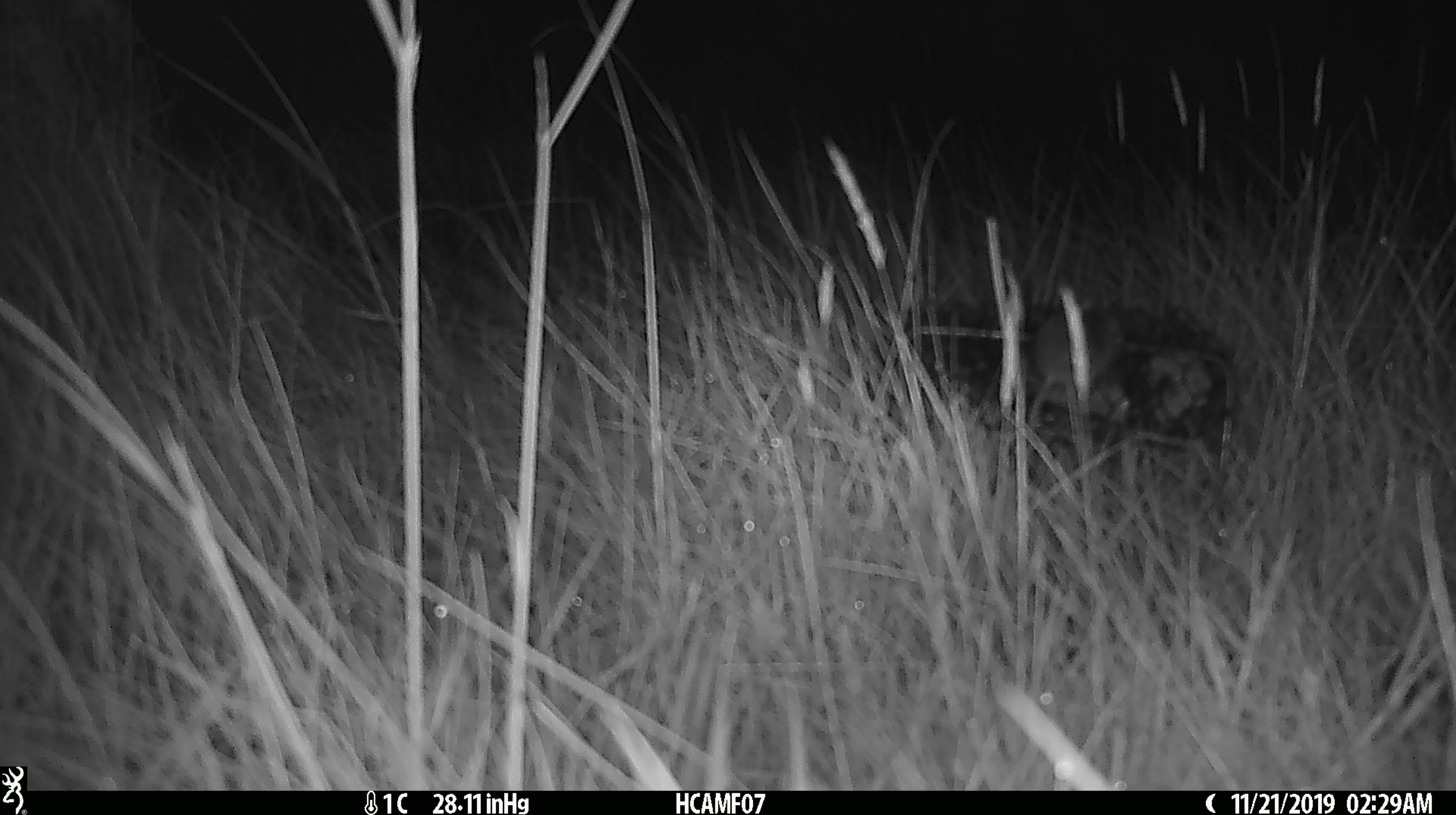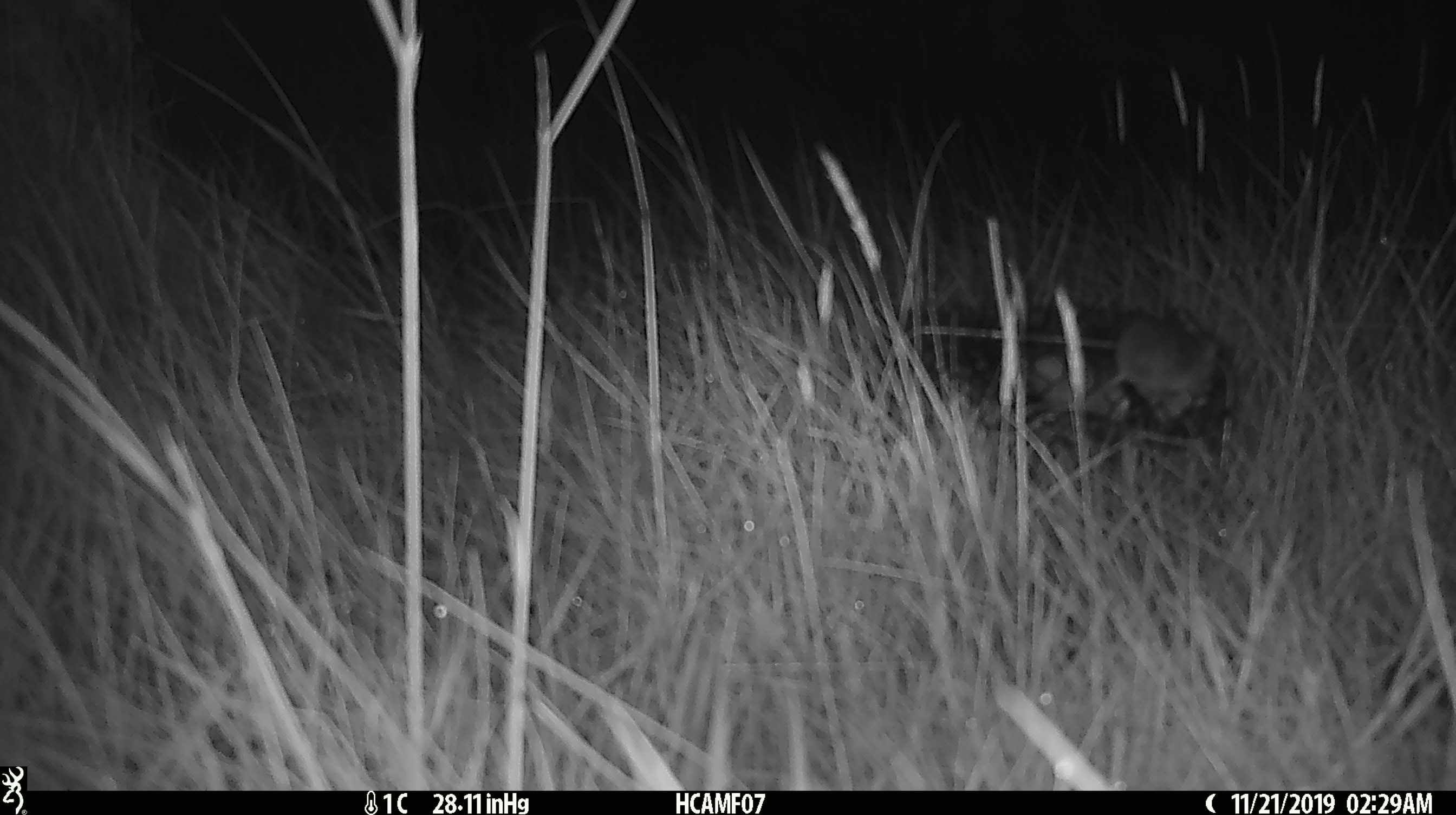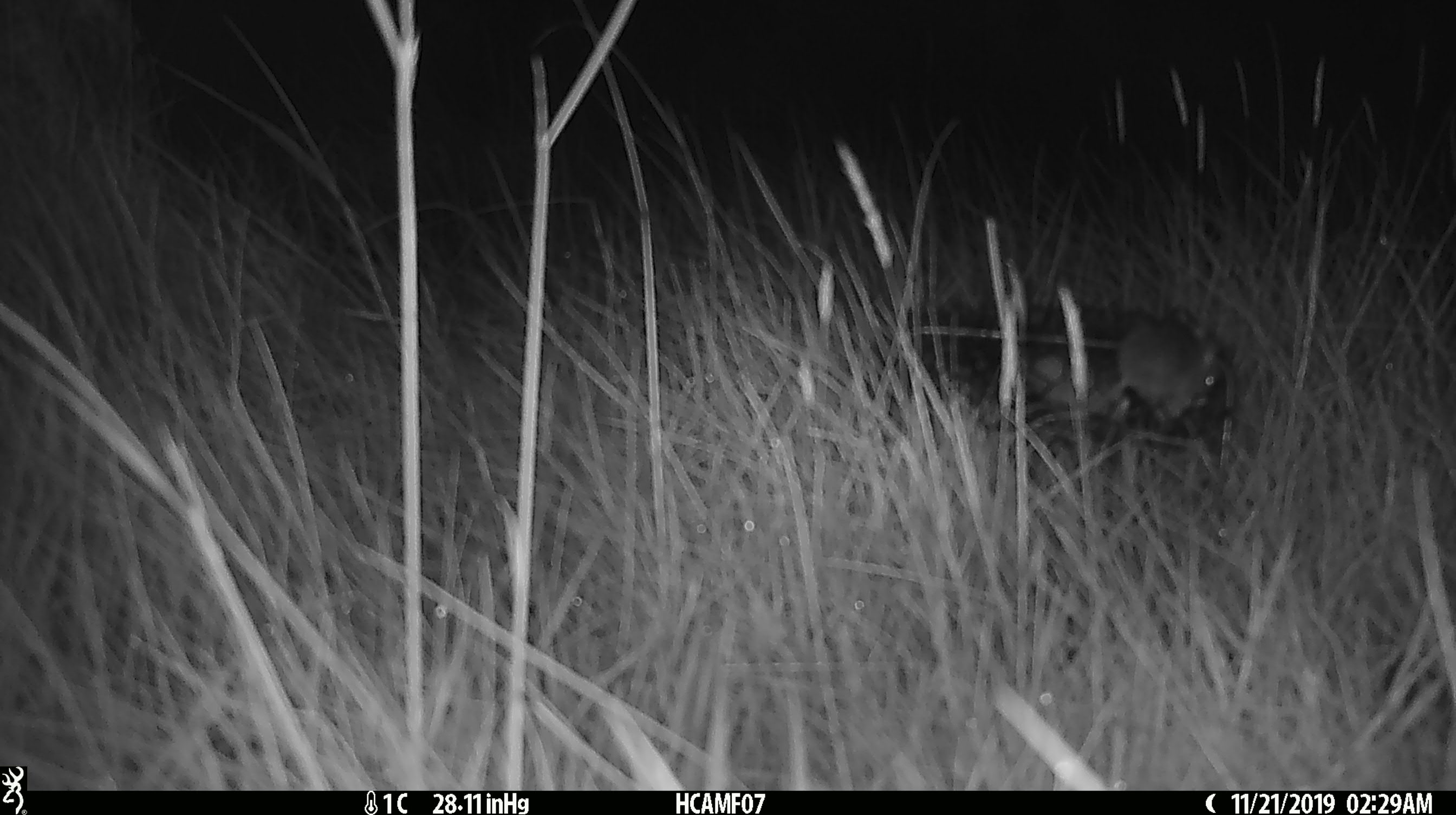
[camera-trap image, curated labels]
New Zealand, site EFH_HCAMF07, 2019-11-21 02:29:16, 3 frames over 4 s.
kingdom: Animalia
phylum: Chordata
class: Mammalia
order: Rodentia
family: Muridae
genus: Mus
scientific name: Mus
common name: mouse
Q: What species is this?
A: Mouse (Mus).